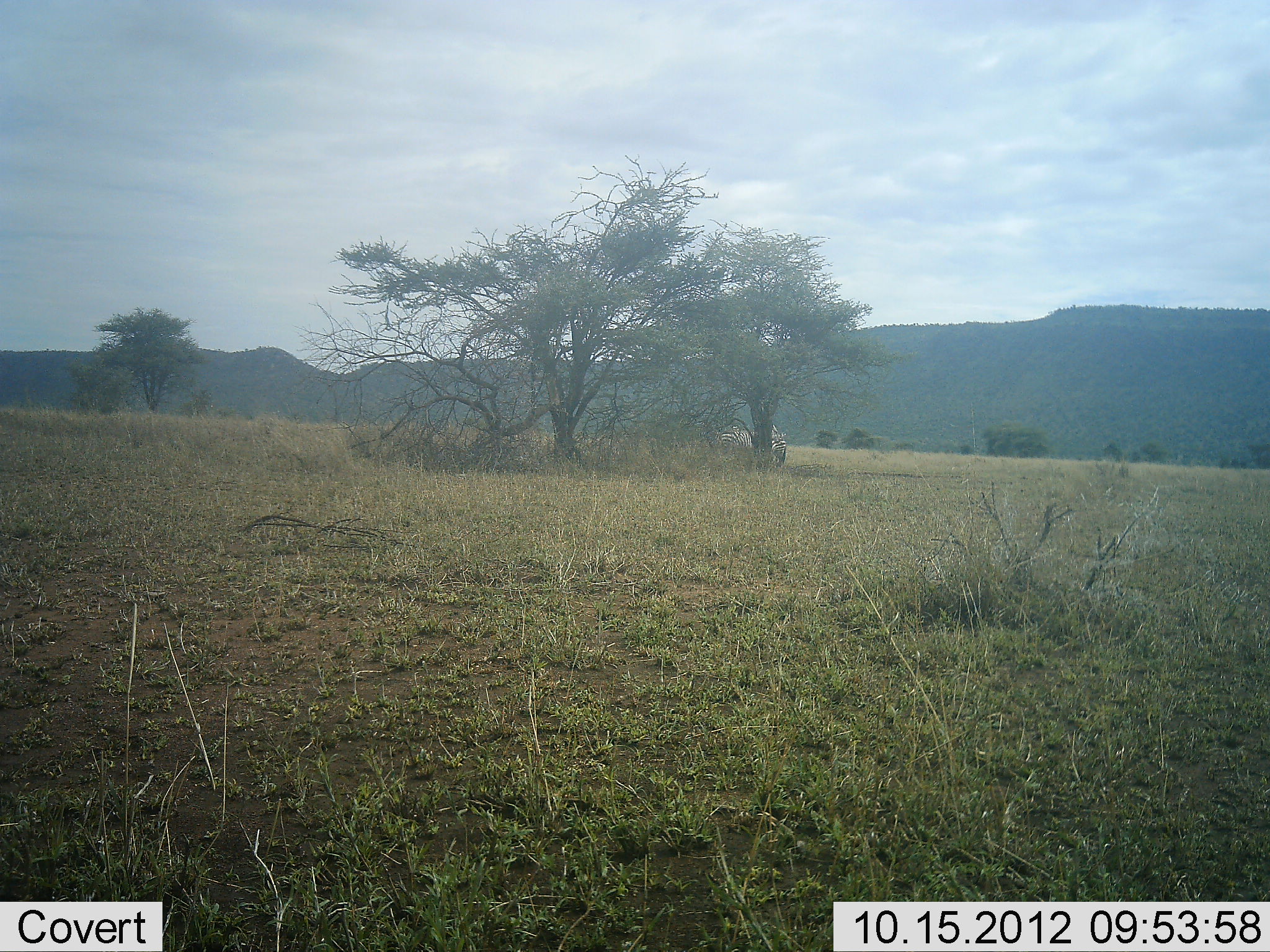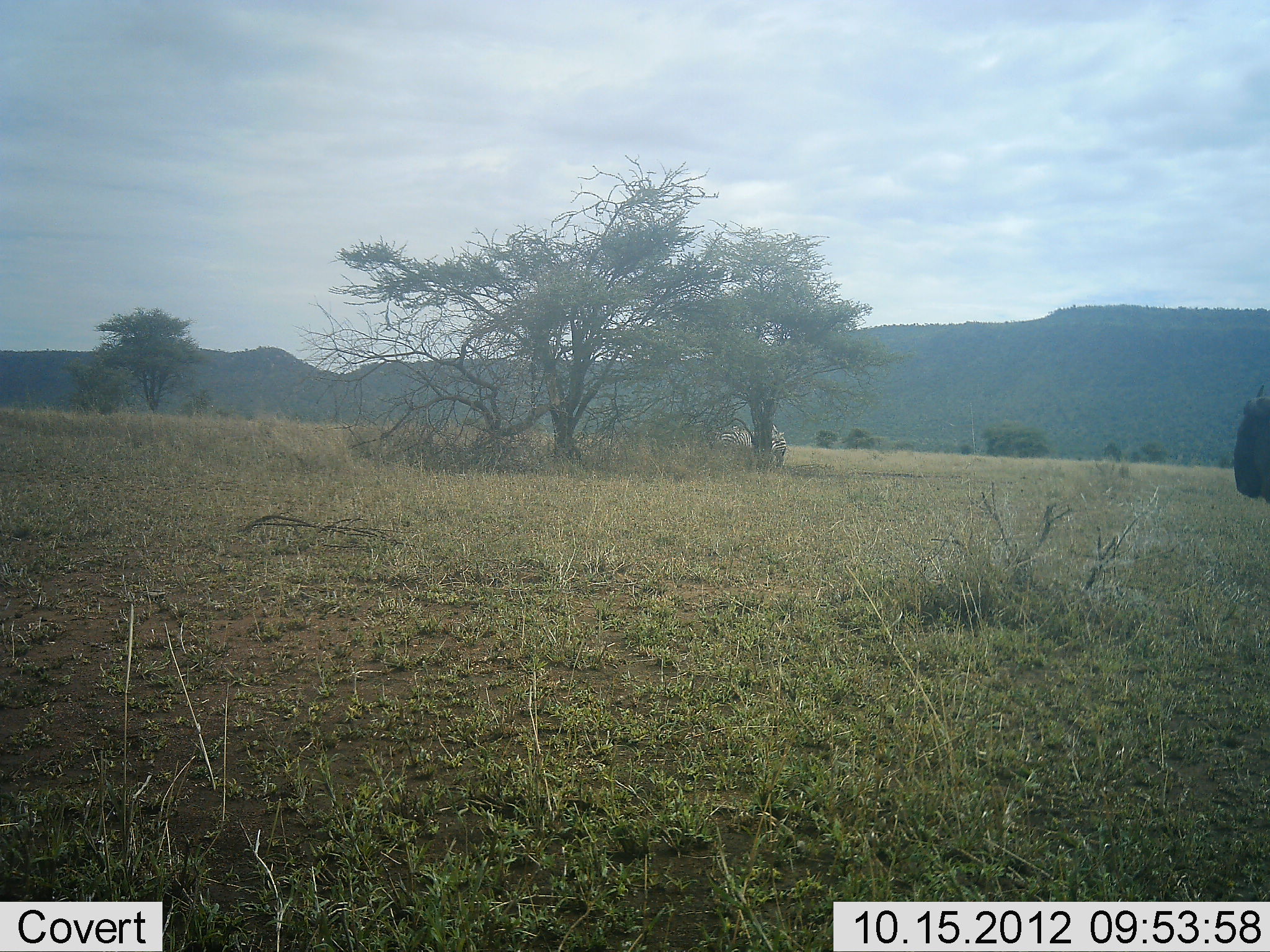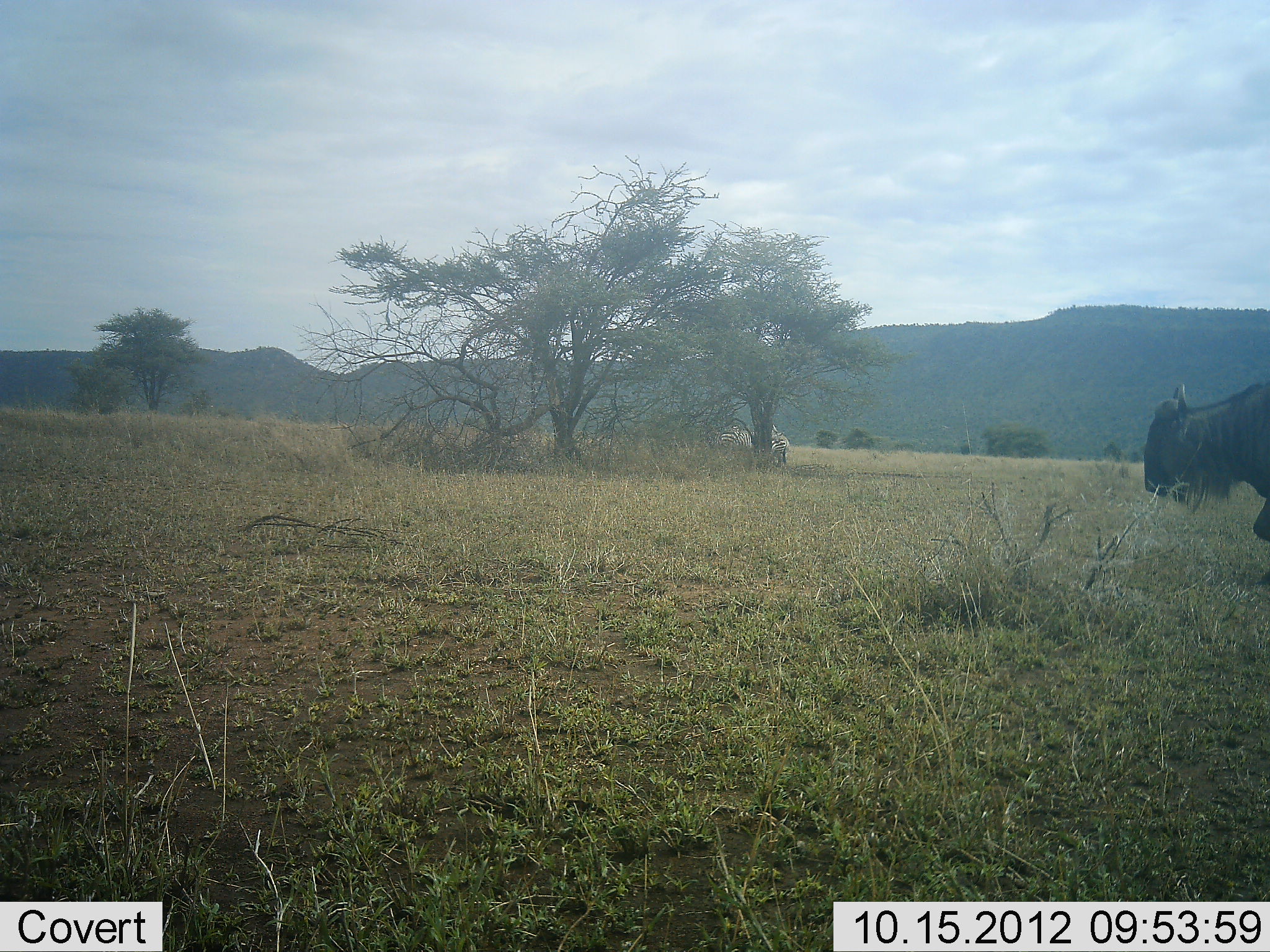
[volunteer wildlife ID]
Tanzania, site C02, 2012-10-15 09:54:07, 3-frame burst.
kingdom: Animalia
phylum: Chordata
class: Mammalia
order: Artiodactyla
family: Bovidae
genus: Connochaetes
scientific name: Connochaetes taurinus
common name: blue wildebeest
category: wildebeest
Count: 1.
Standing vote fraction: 0%.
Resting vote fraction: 0%.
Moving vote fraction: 100%.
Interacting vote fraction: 0%.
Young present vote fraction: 0%.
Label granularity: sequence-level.